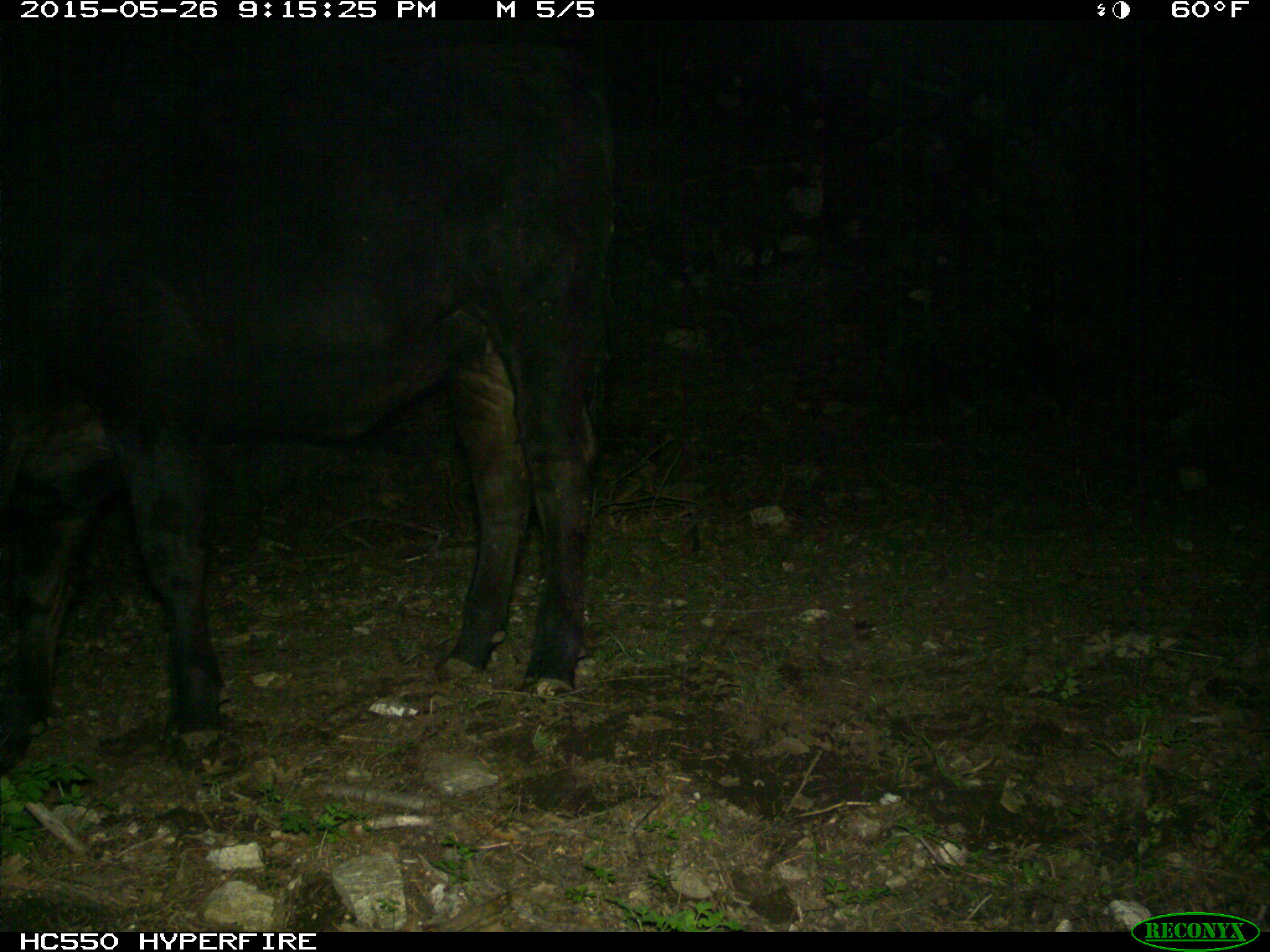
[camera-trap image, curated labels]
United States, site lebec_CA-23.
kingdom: Animalia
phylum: Chordata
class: Mammalia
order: Artiodactyla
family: Bovidae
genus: Bos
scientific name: Bos taurus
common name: domestic cow